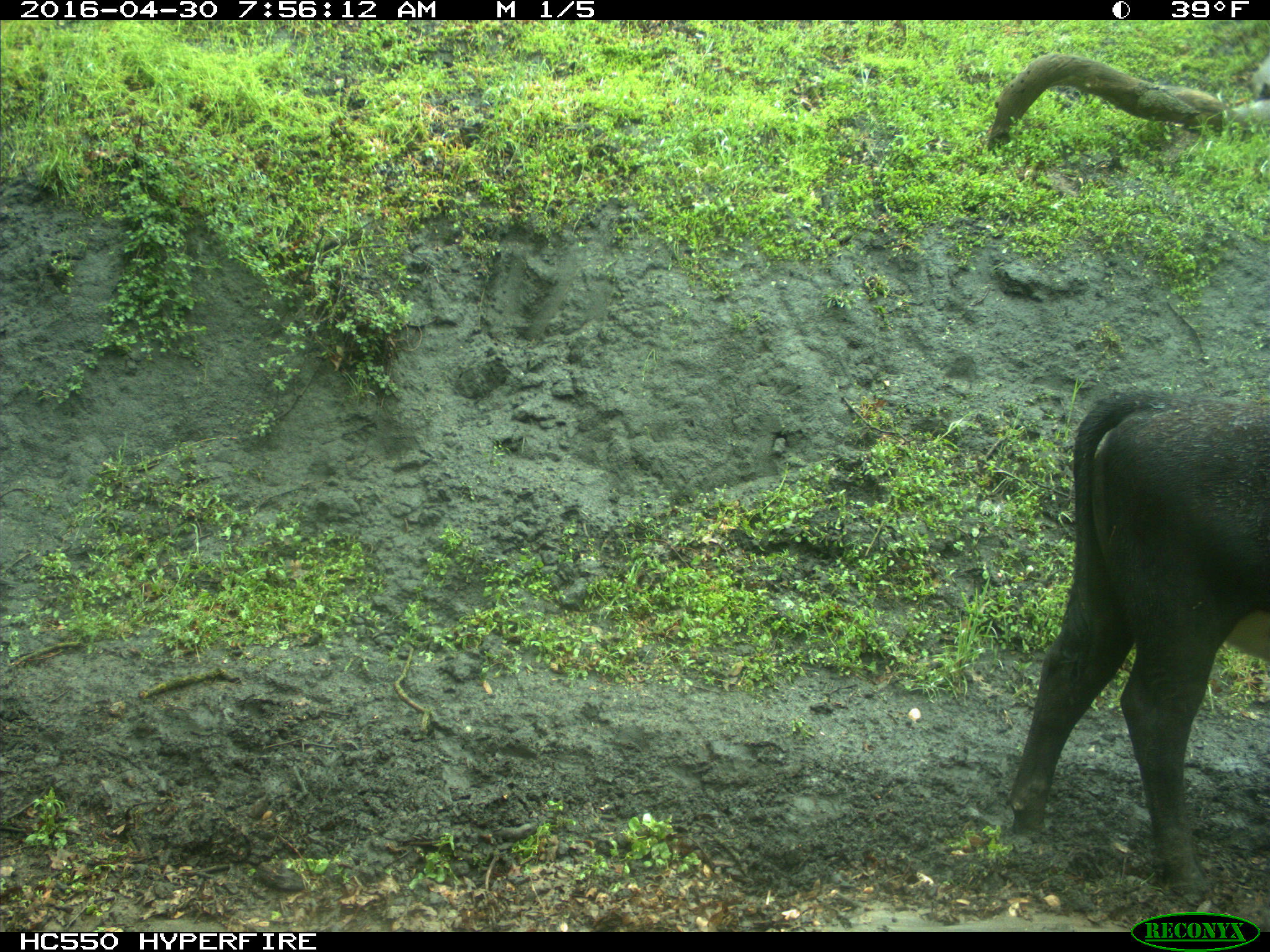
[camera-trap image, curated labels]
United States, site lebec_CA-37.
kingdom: Animalia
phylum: Chordata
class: Mammalia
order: Artiodactyla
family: Bovidae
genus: Bos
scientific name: Bos taurus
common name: domestic cow